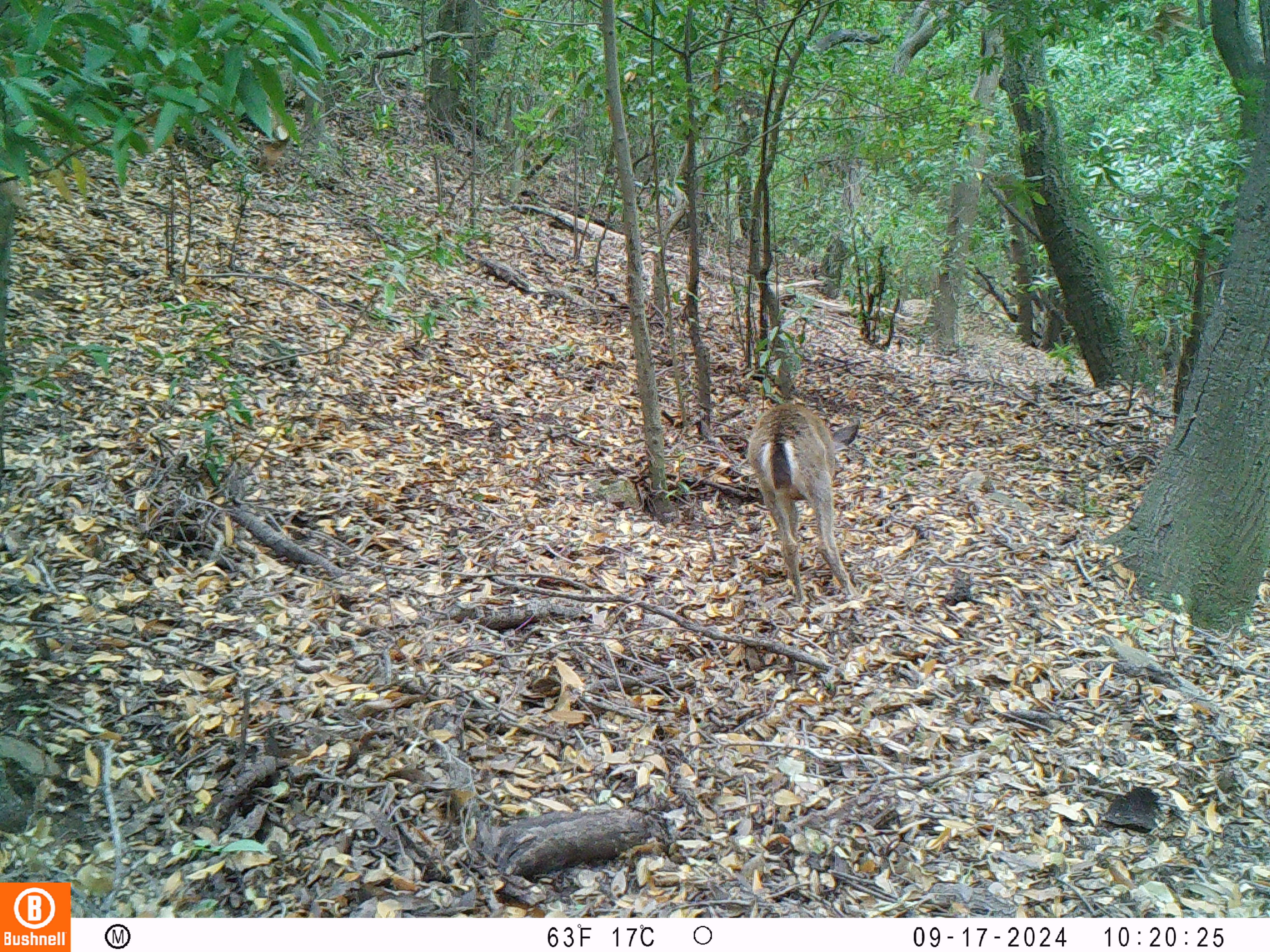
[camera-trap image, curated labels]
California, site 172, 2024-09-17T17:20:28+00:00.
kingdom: Animalia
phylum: Chordata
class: Mammalia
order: Artiodactyla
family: Cervidae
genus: Odocoileus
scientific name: Odocoileus hemionus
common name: mule deer